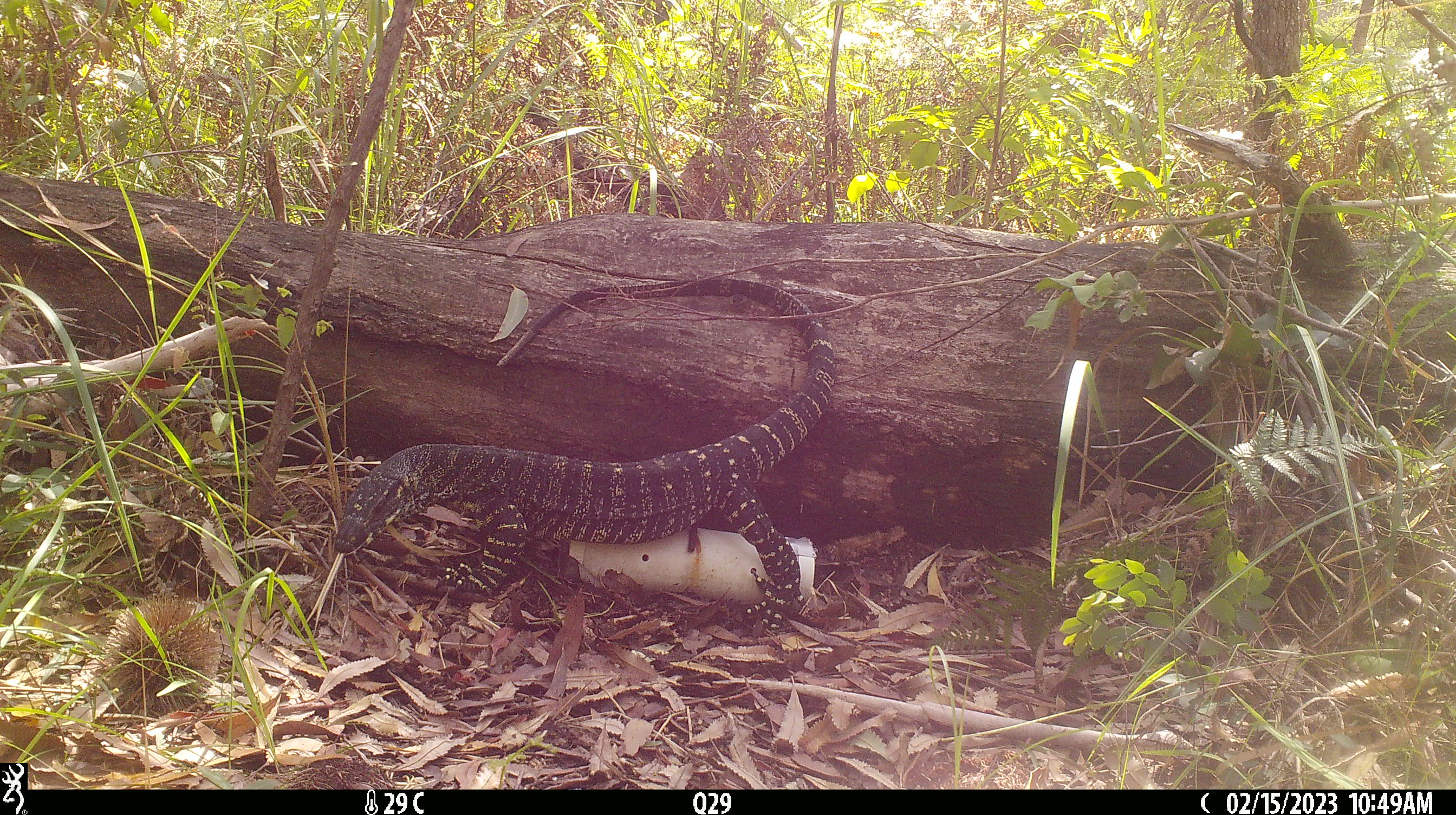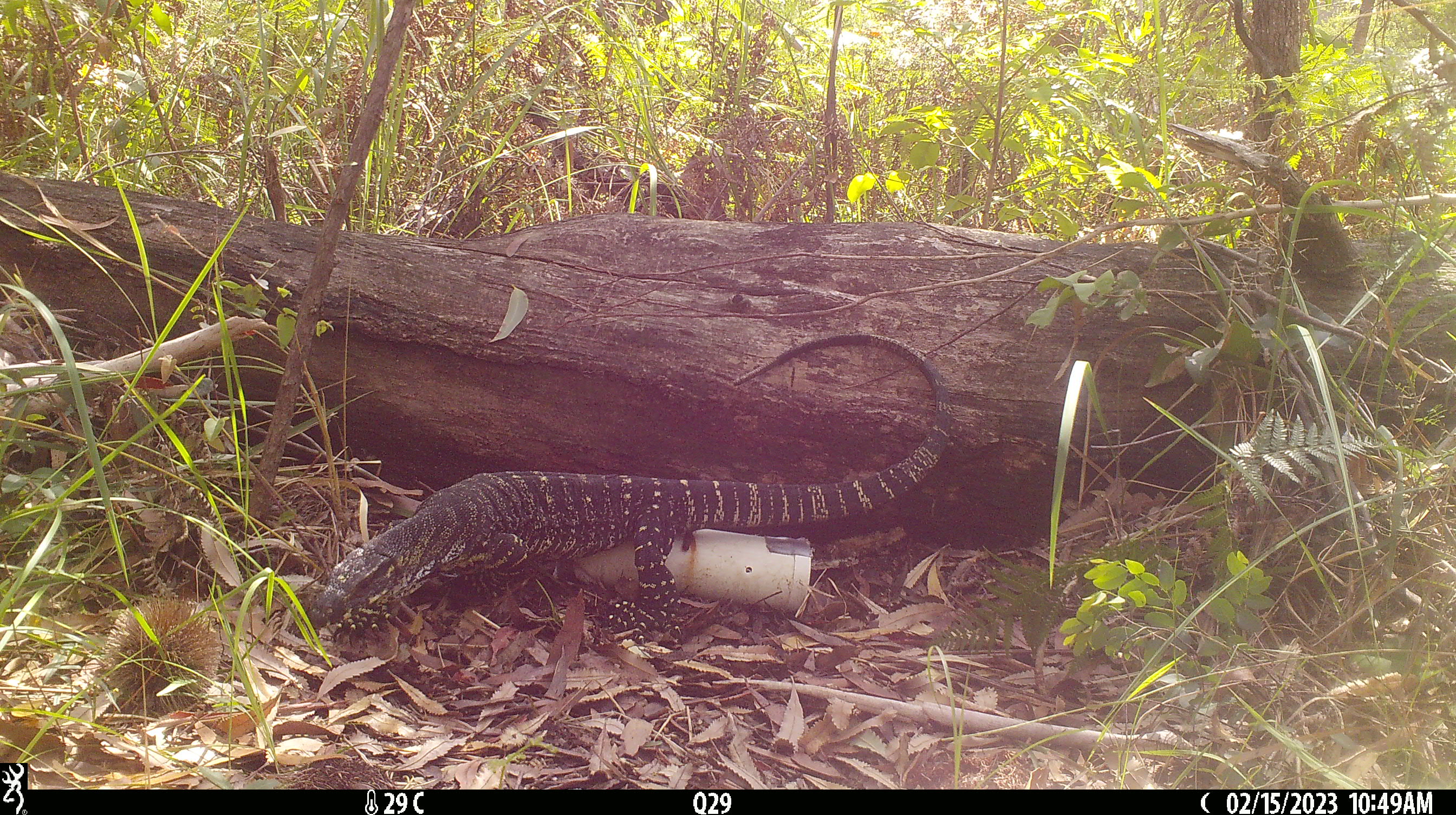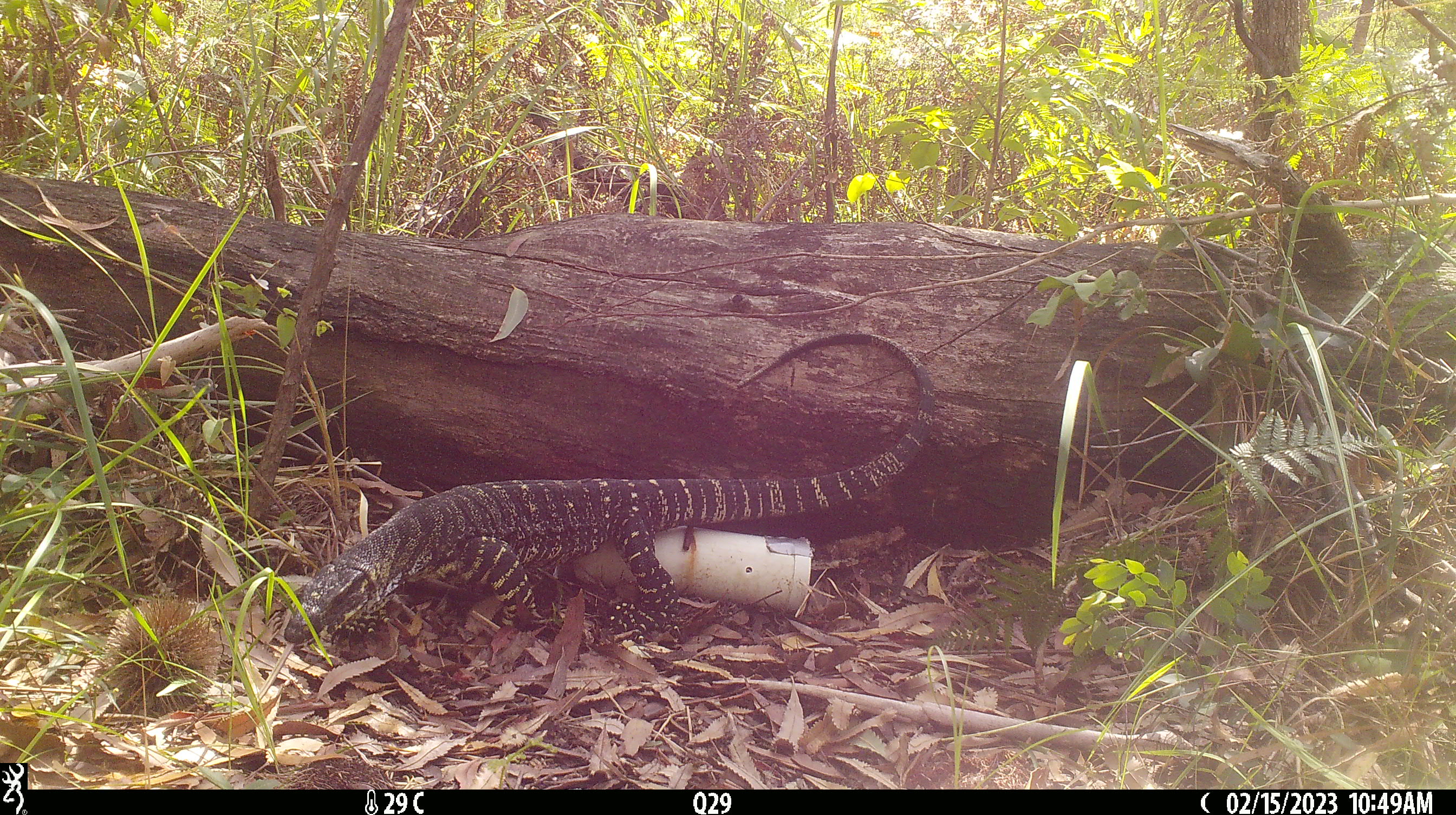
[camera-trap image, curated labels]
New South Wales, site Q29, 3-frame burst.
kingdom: Animalia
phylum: Chordata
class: Reptilia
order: Squamata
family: Varanidae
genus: Varanus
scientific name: Varanus varius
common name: lace monitor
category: goanna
Goanna (lace monitor) (Varanus varius).